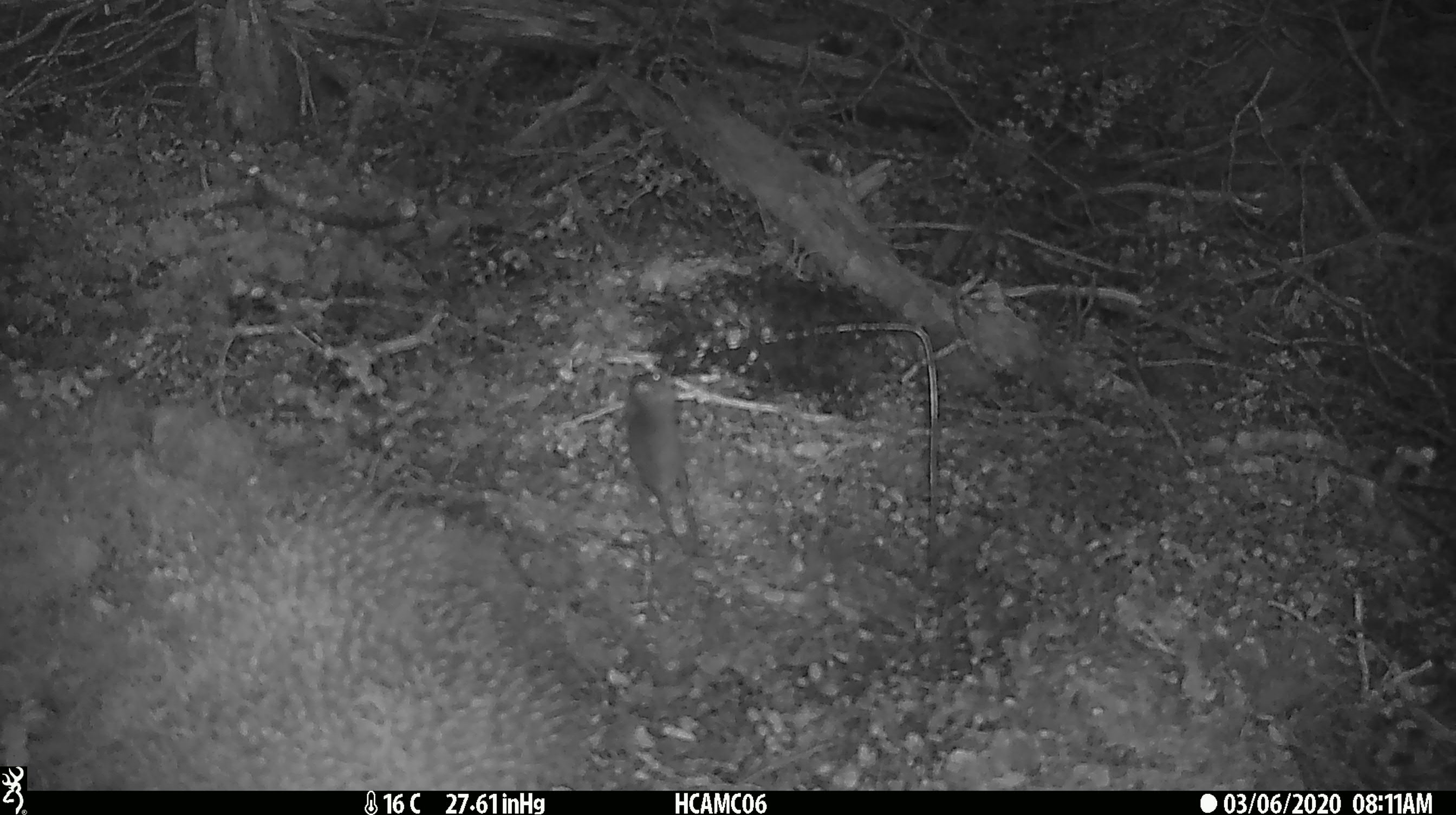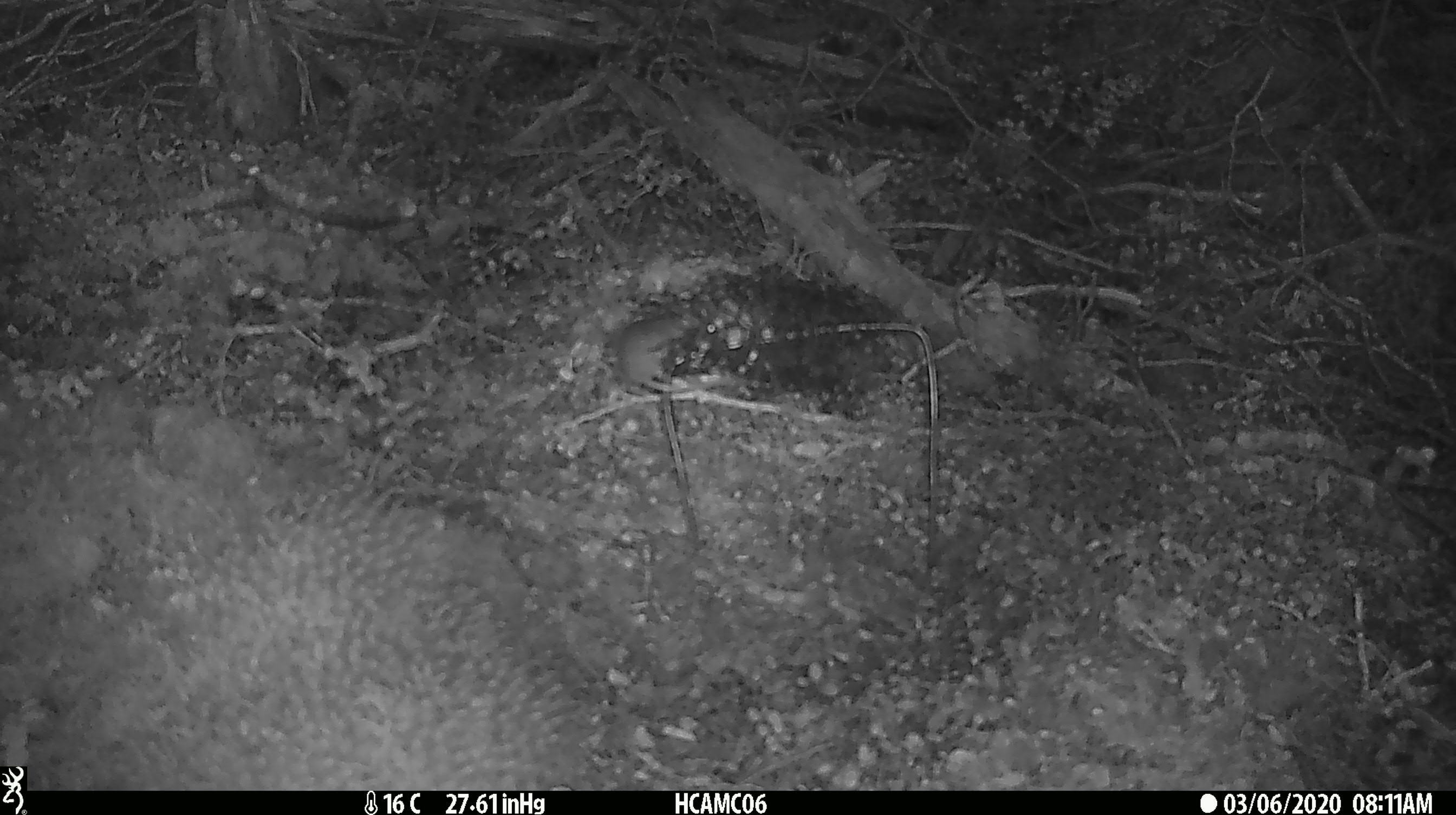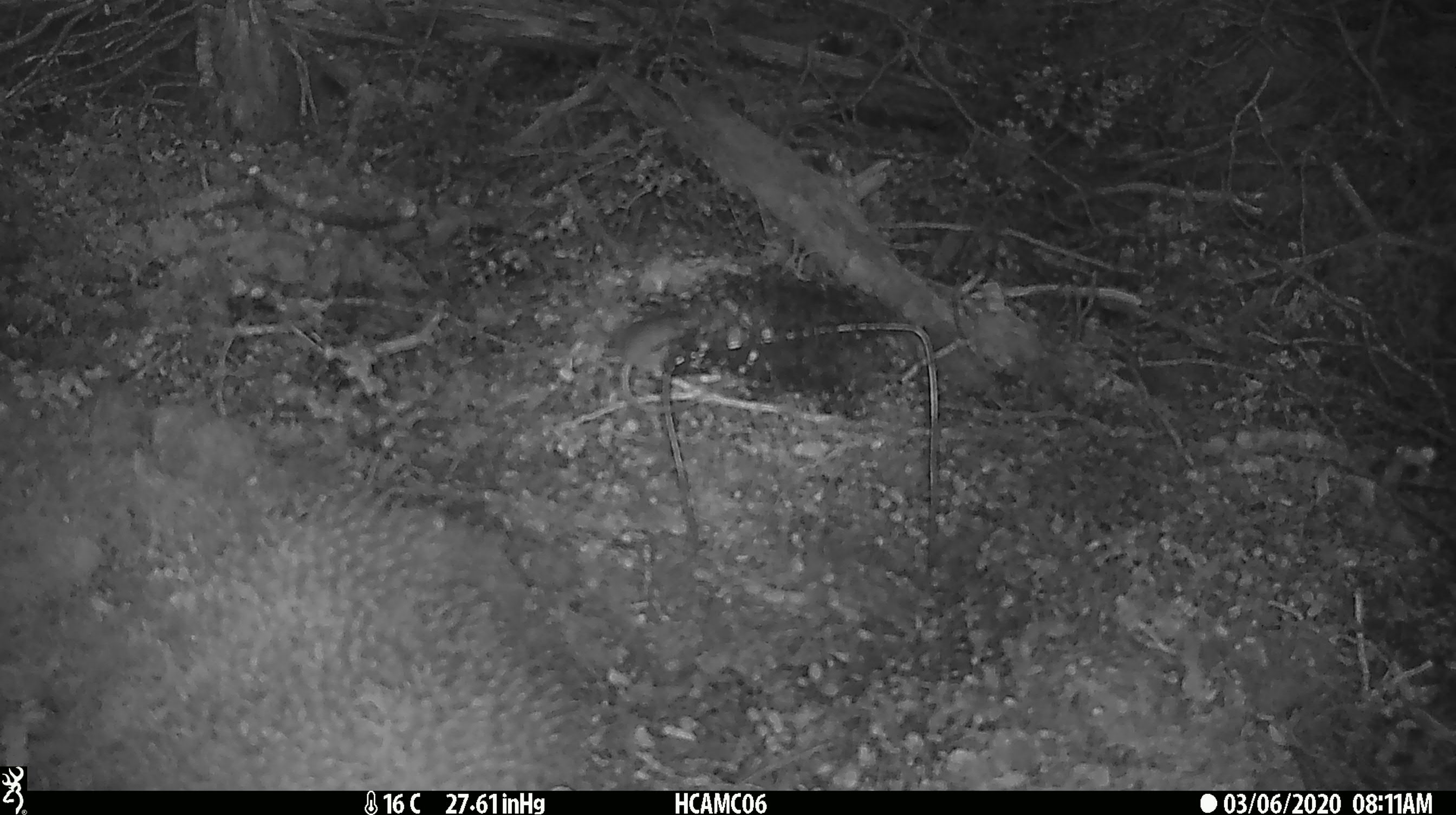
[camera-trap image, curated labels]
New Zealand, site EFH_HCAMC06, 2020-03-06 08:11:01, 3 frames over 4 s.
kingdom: Animalia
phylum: Chordata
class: Mammalia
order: Rodentia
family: Muridae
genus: Mus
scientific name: Mus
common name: mouse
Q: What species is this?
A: Mouse (Mus).